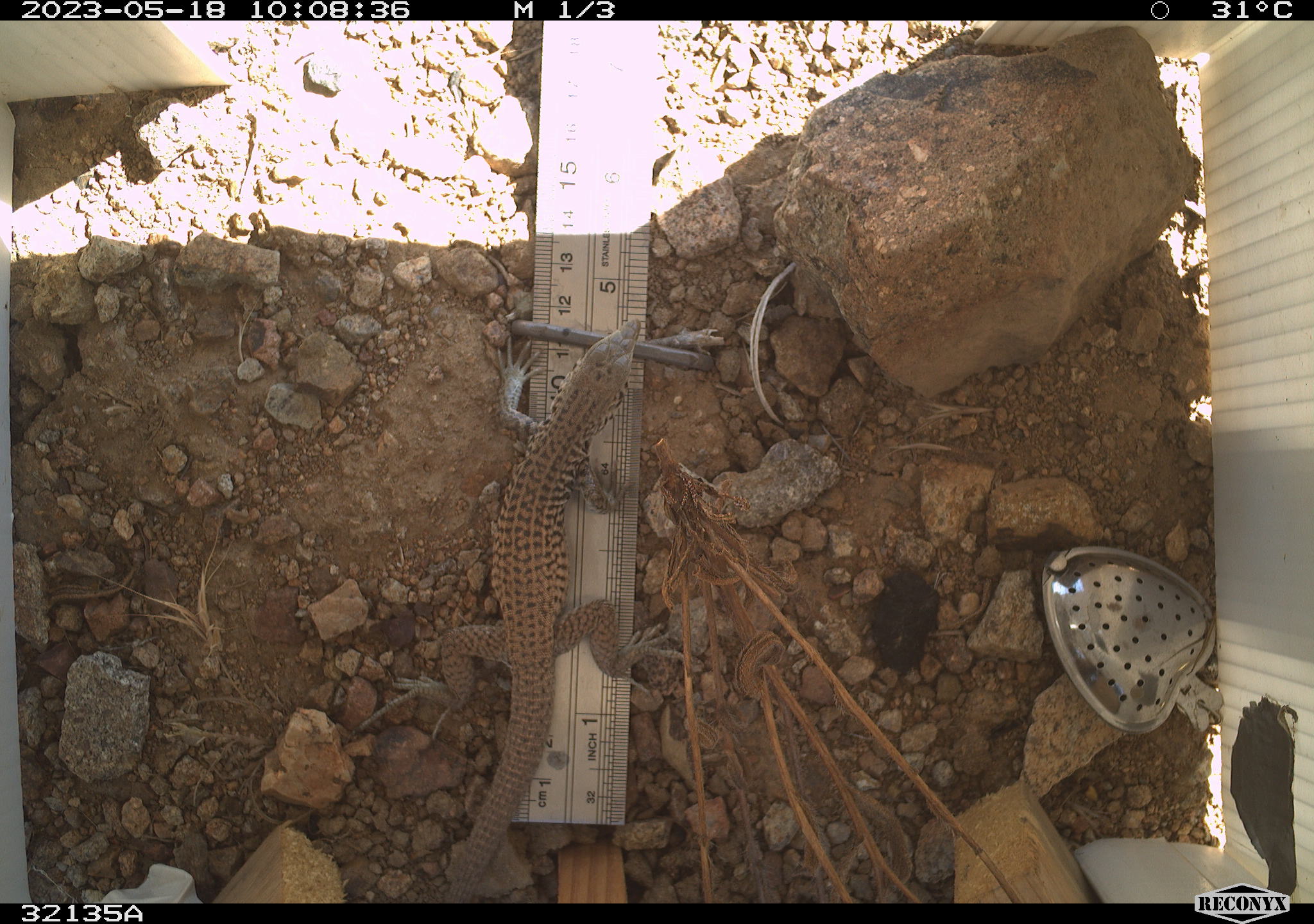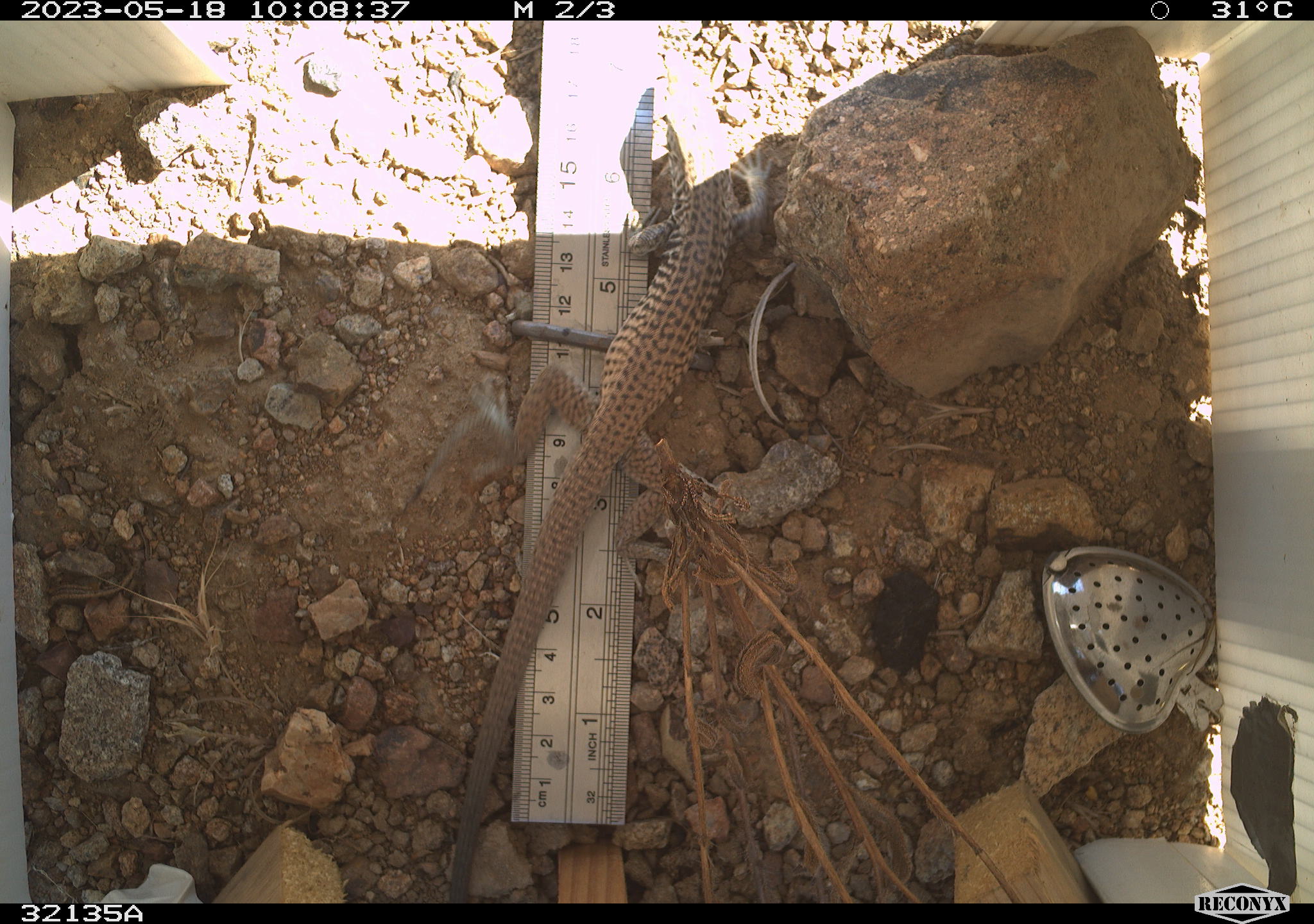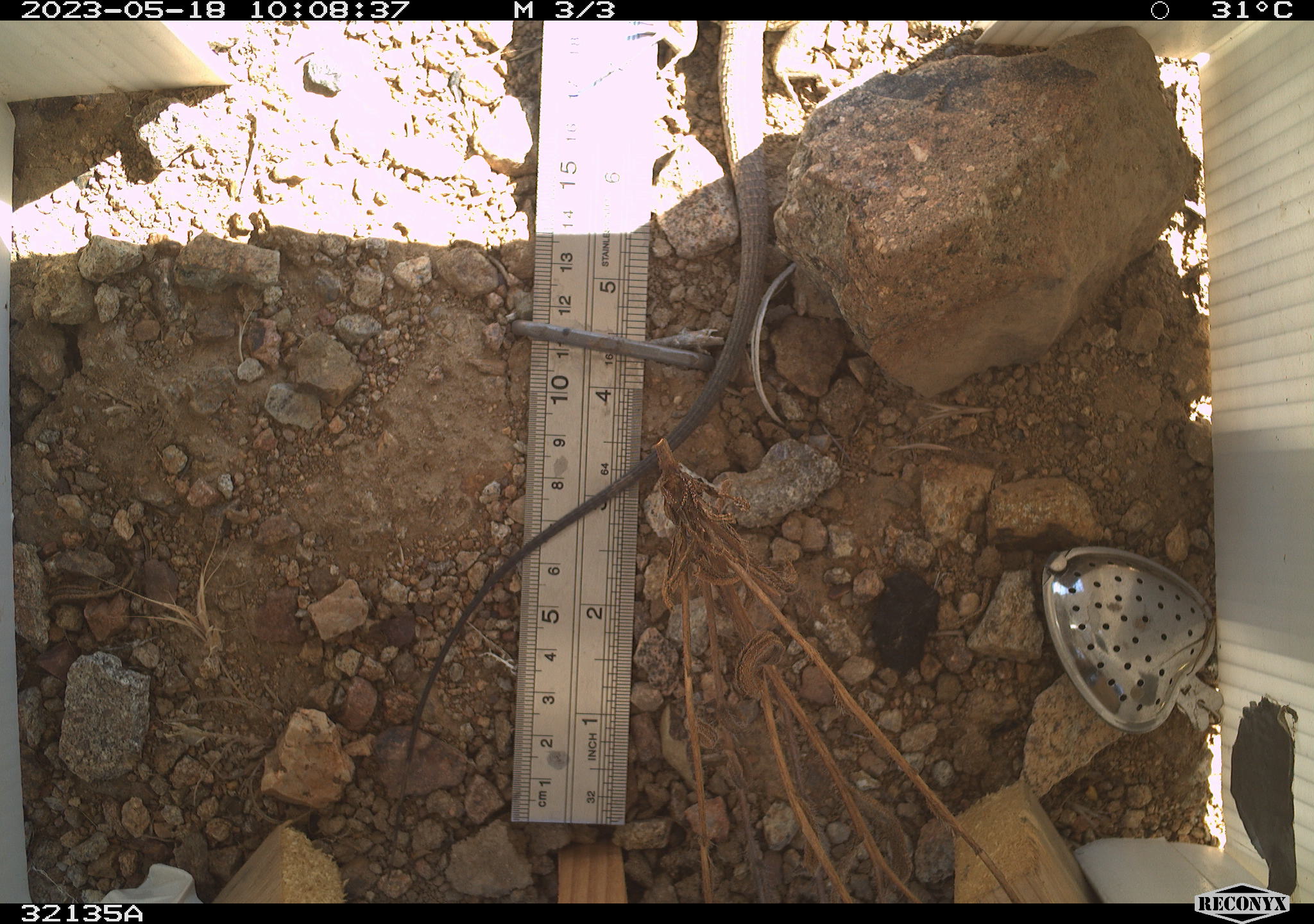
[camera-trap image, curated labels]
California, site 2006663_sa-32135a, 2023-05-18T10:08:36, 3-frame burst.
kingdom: Animalia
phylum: Chordata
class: Reptilia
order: Squamata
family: Teiidae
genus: Aspidoscelis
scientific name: Aspidoscelis tigris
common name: western whiptail